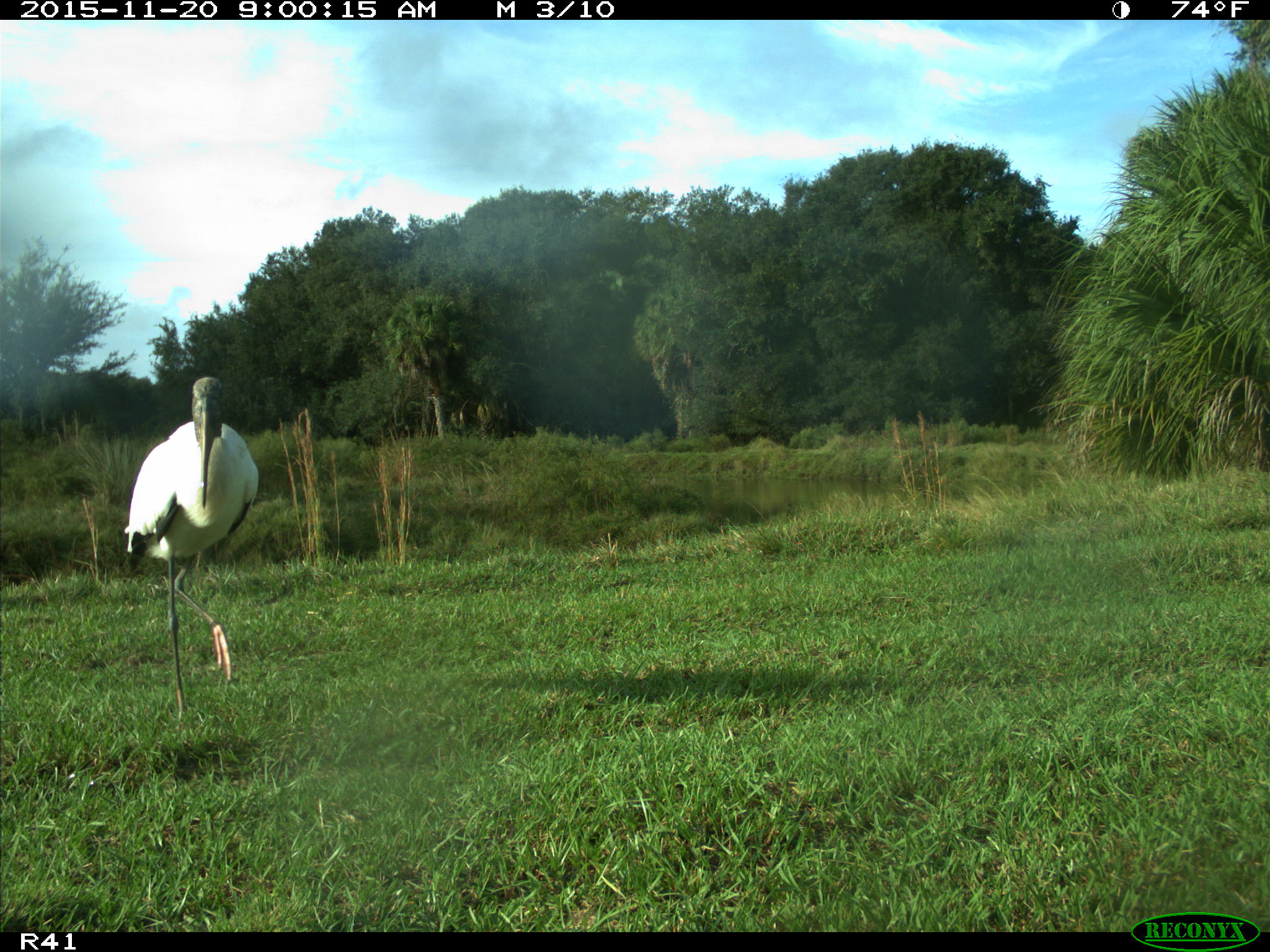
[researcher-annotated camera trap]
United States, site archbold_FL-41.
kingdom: Animalia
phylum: Chordata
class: Aves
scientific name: Aves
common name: birds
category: unidentified bird